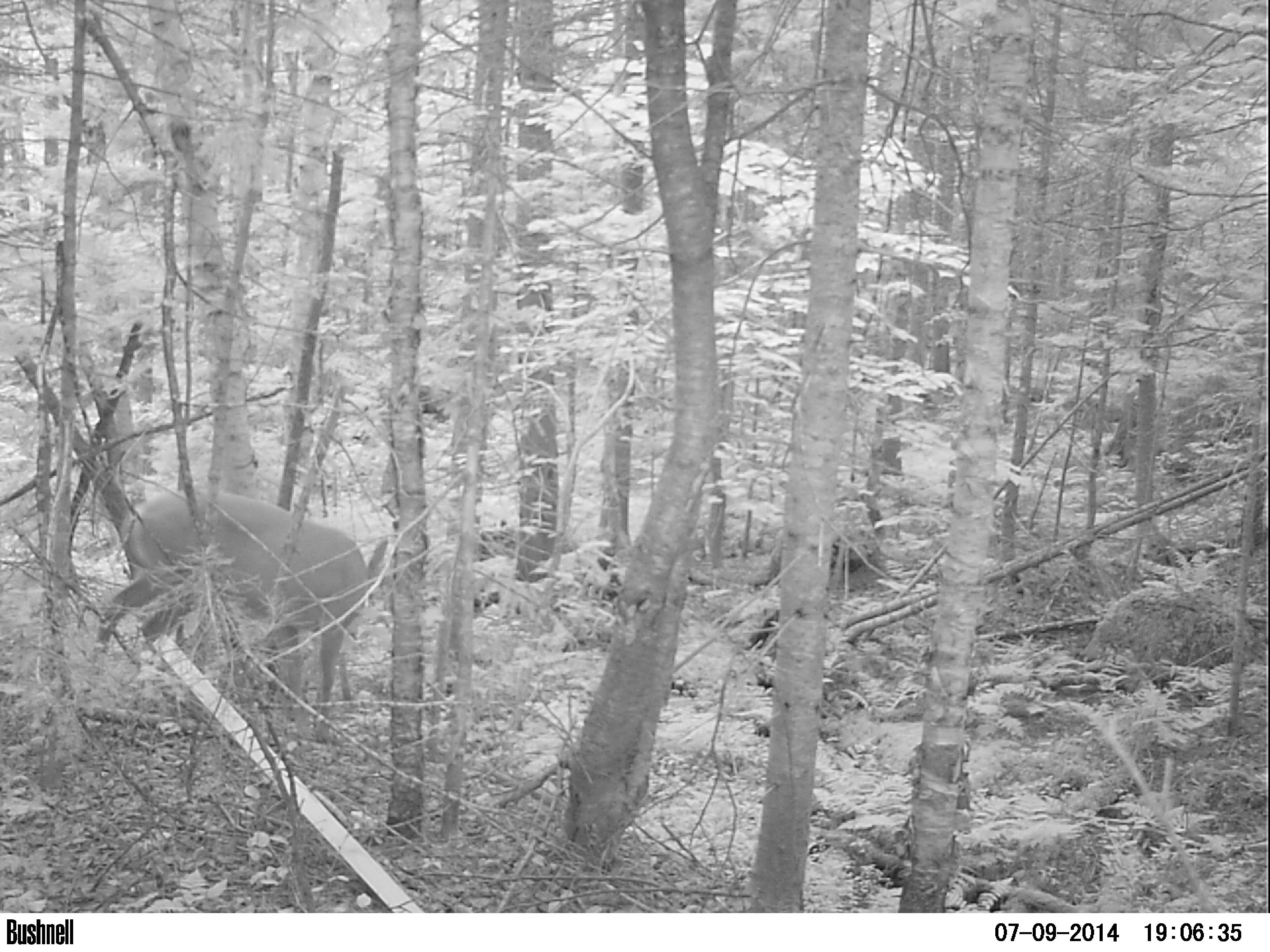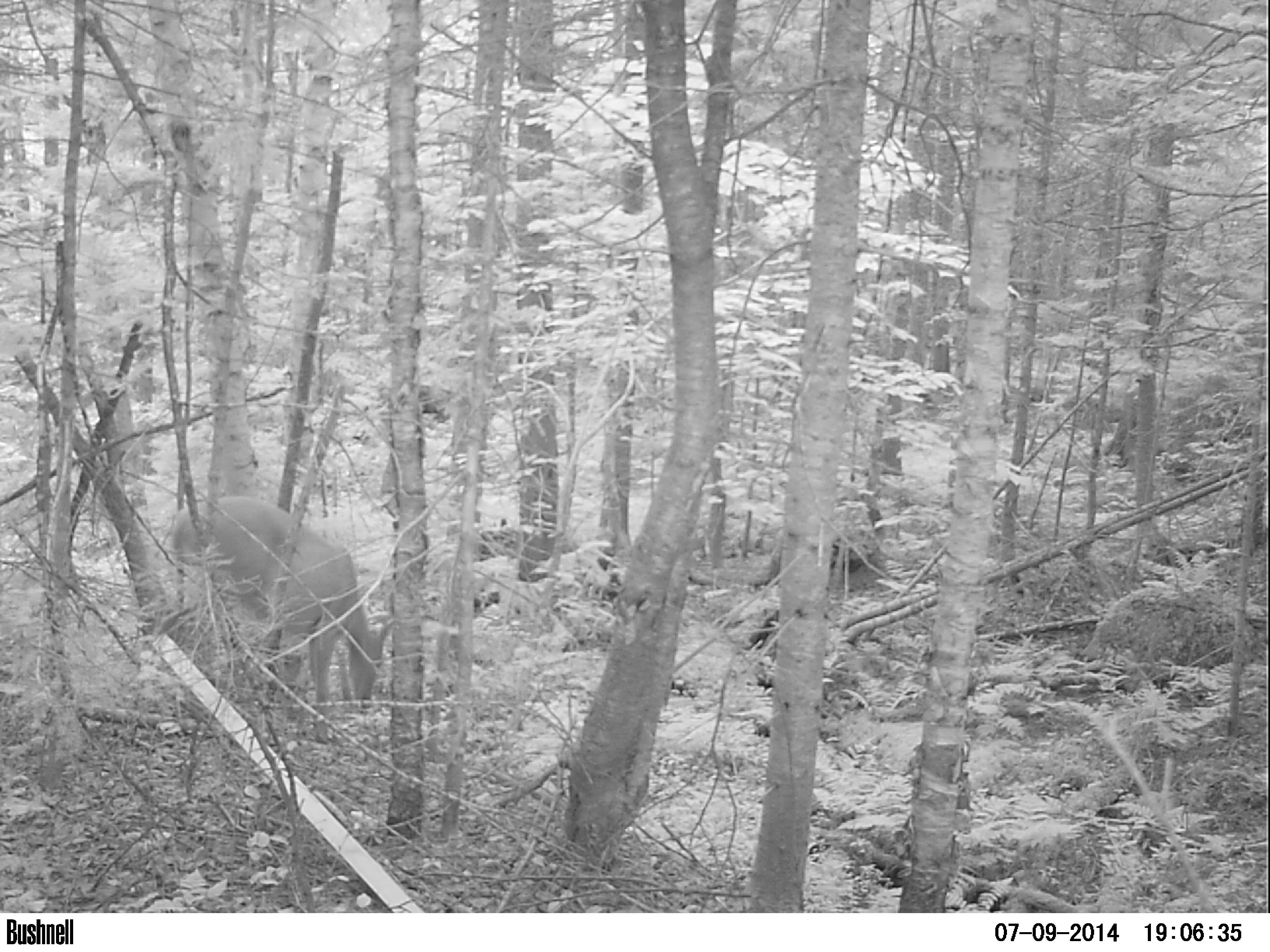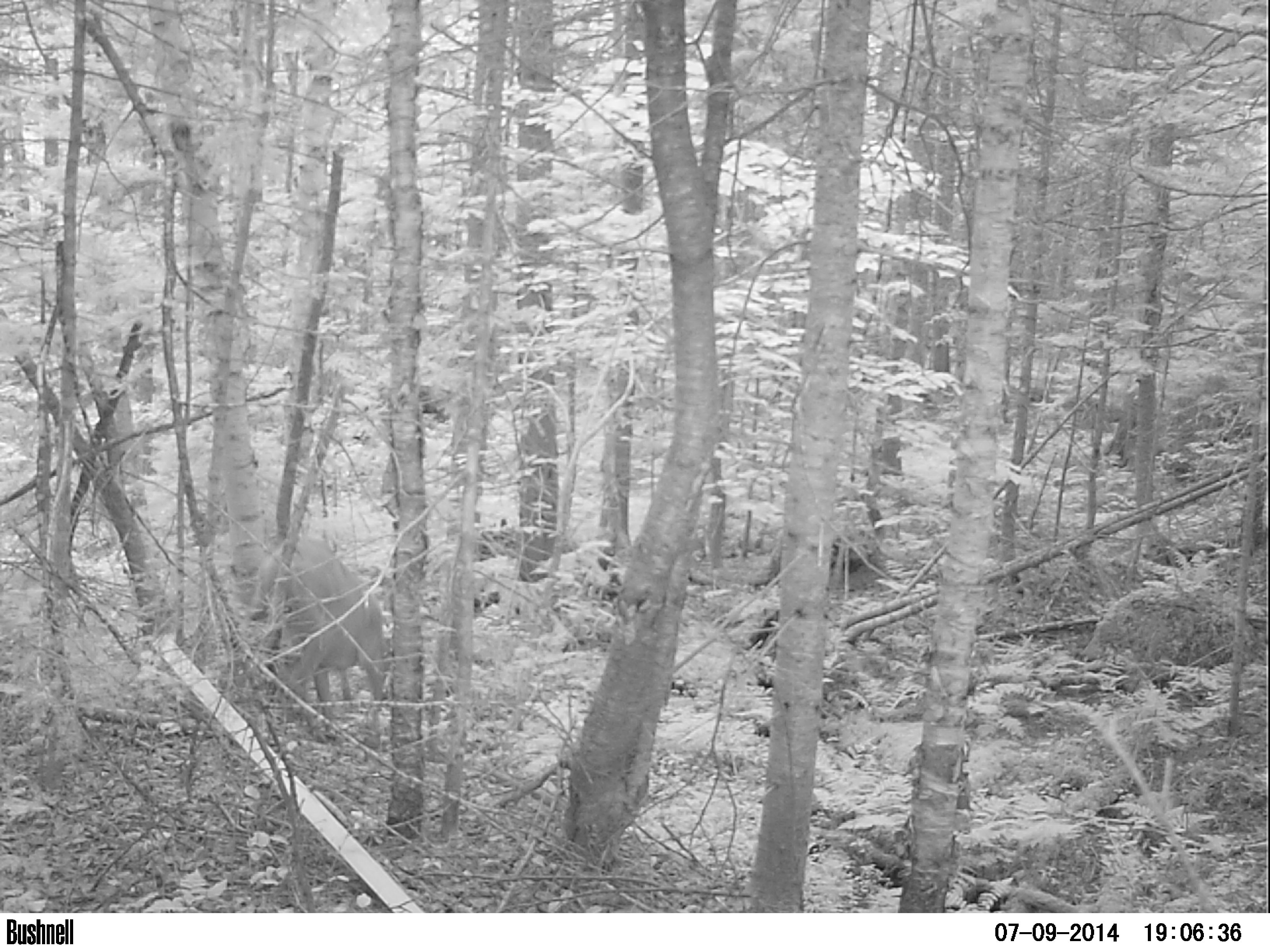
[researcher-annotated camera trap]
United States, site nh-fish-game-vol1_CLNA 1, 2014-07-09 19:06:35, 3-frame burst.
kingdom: Animalia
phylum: Chordata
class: Mammalia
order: Artiodactyla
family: Cervidae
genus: Odocoileus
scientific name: Odocoileus virginianus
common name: white-tailed deer